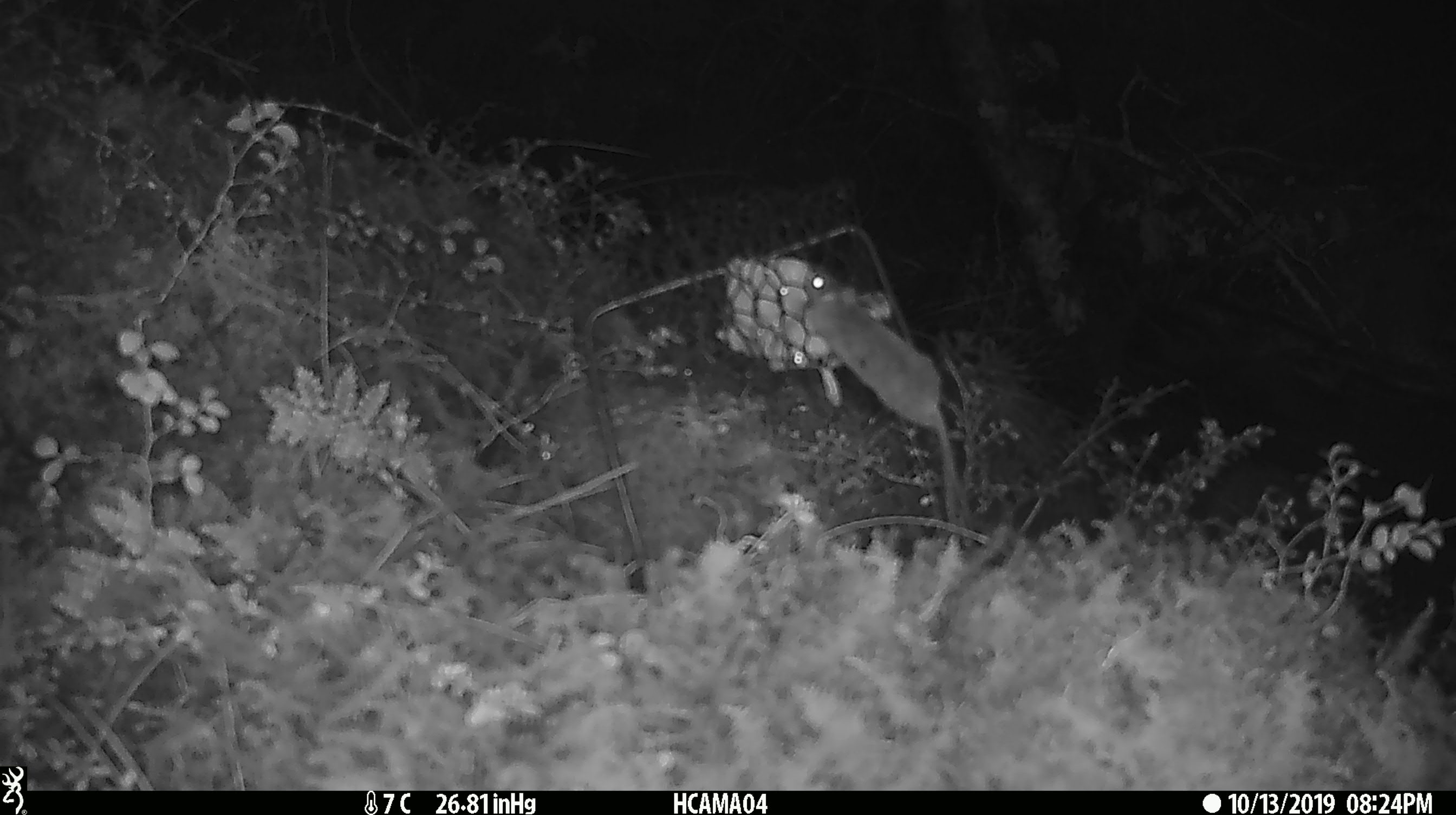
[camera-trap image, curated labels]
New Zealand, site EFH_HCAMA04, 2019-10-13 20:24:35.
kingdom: Animalia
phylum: Chordata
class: Mammalia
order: Rodentia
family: Muridae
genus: Mus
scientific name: Mus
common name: mouse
Mouse (Mus).